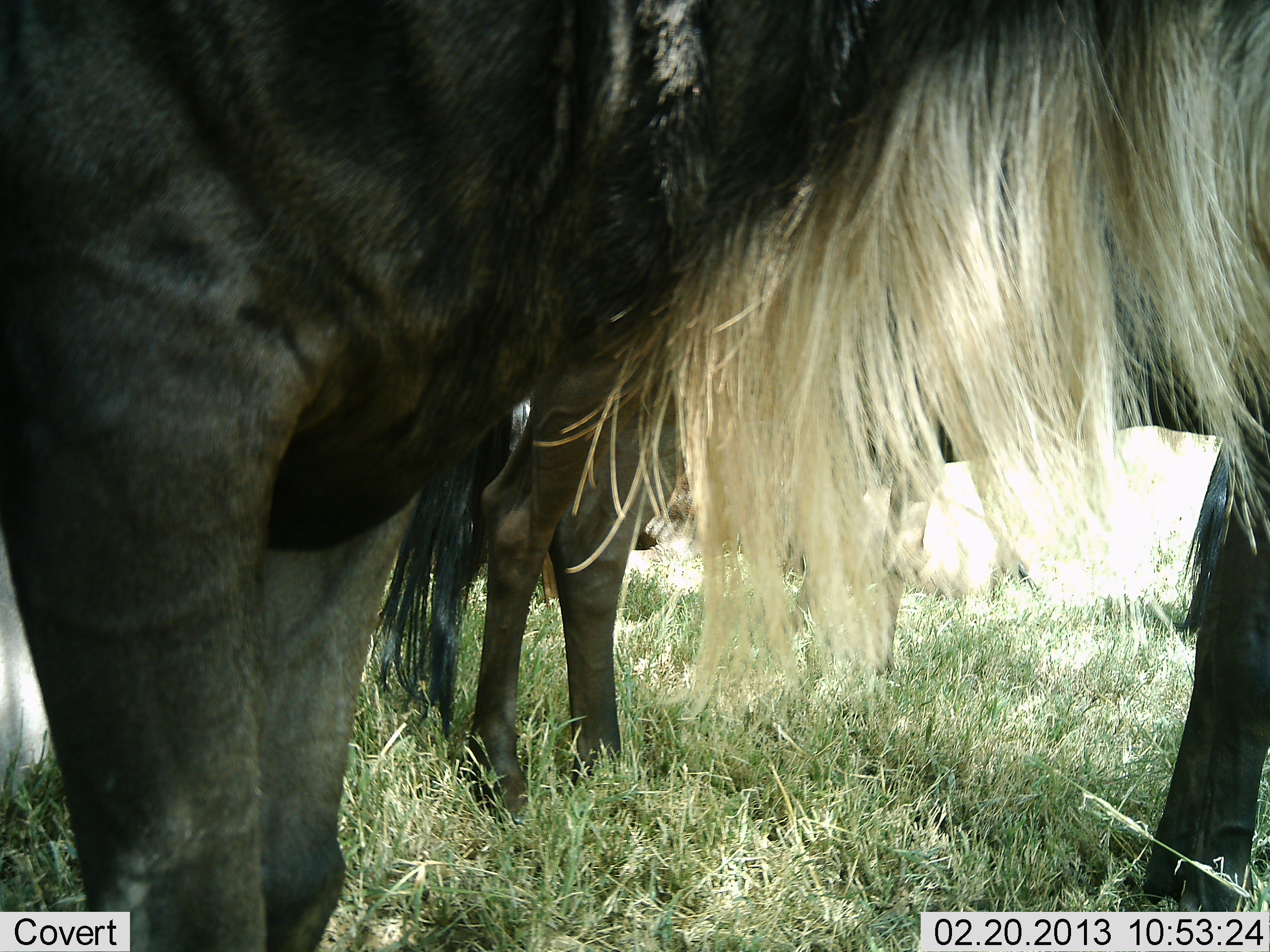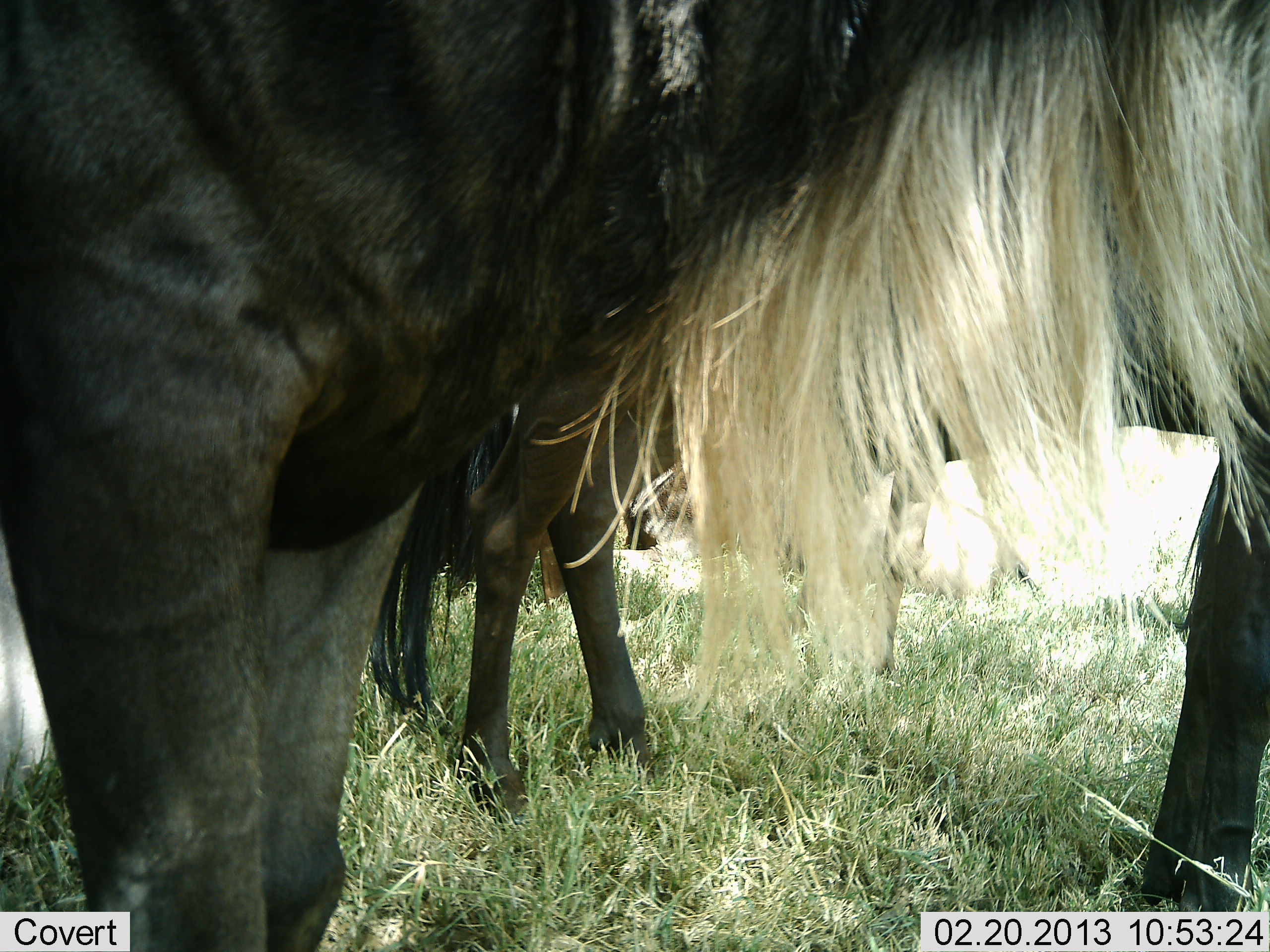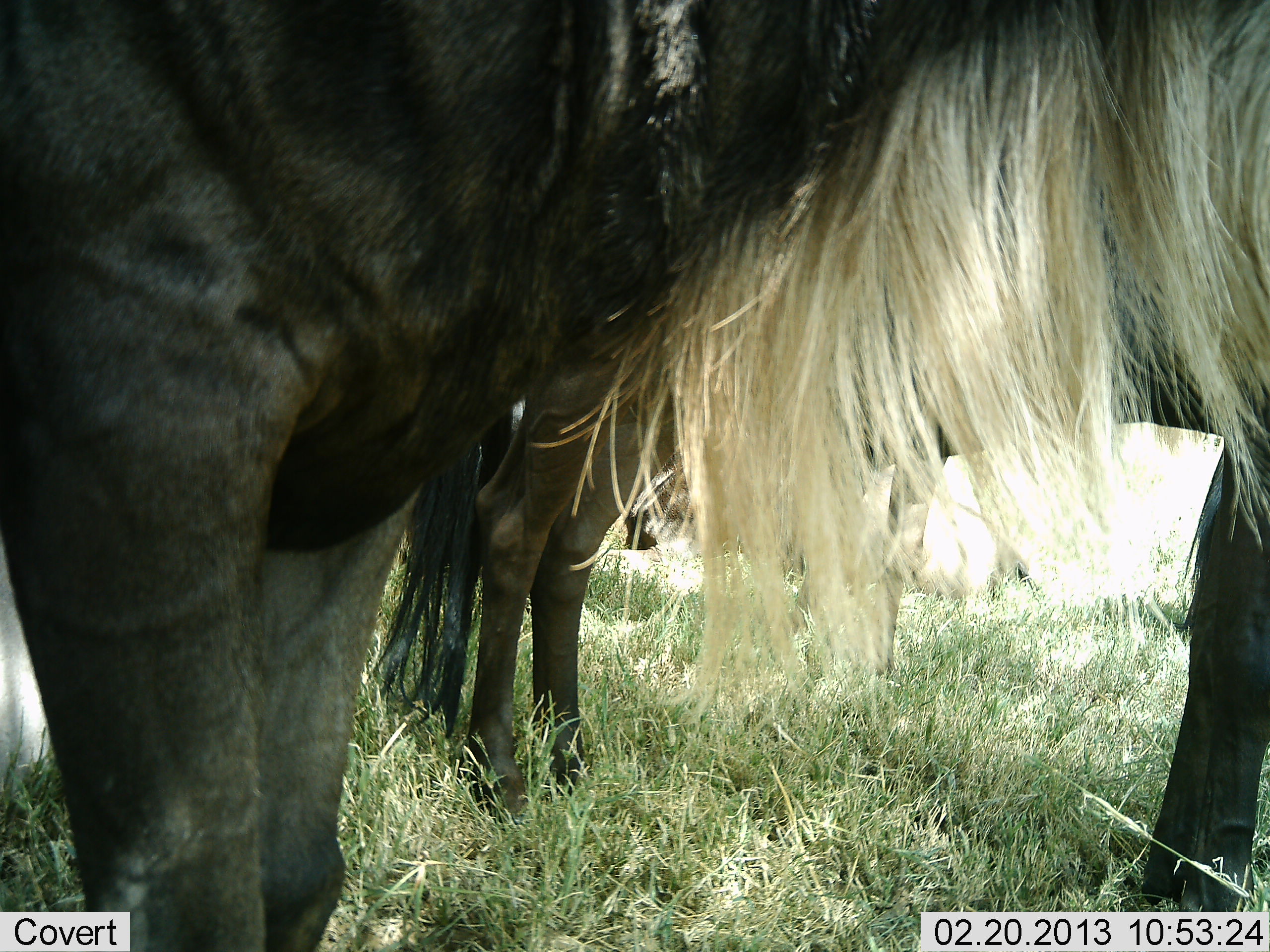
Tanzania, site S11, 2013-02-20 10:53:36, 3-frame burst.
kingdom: Animalia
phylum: Chordata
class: Mammalia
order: Artiodactyla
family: Bovidae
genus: Connochaetes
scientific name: Connochaetes taurinus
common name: blue wildebeest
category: wildebeest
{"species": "wildebeest (blue wildebeest) (Connochaetes taurinus)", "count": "3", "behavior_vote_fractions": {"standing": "83%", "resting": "11%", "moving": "6%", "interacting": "6%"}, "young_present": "6%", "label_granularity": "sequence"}